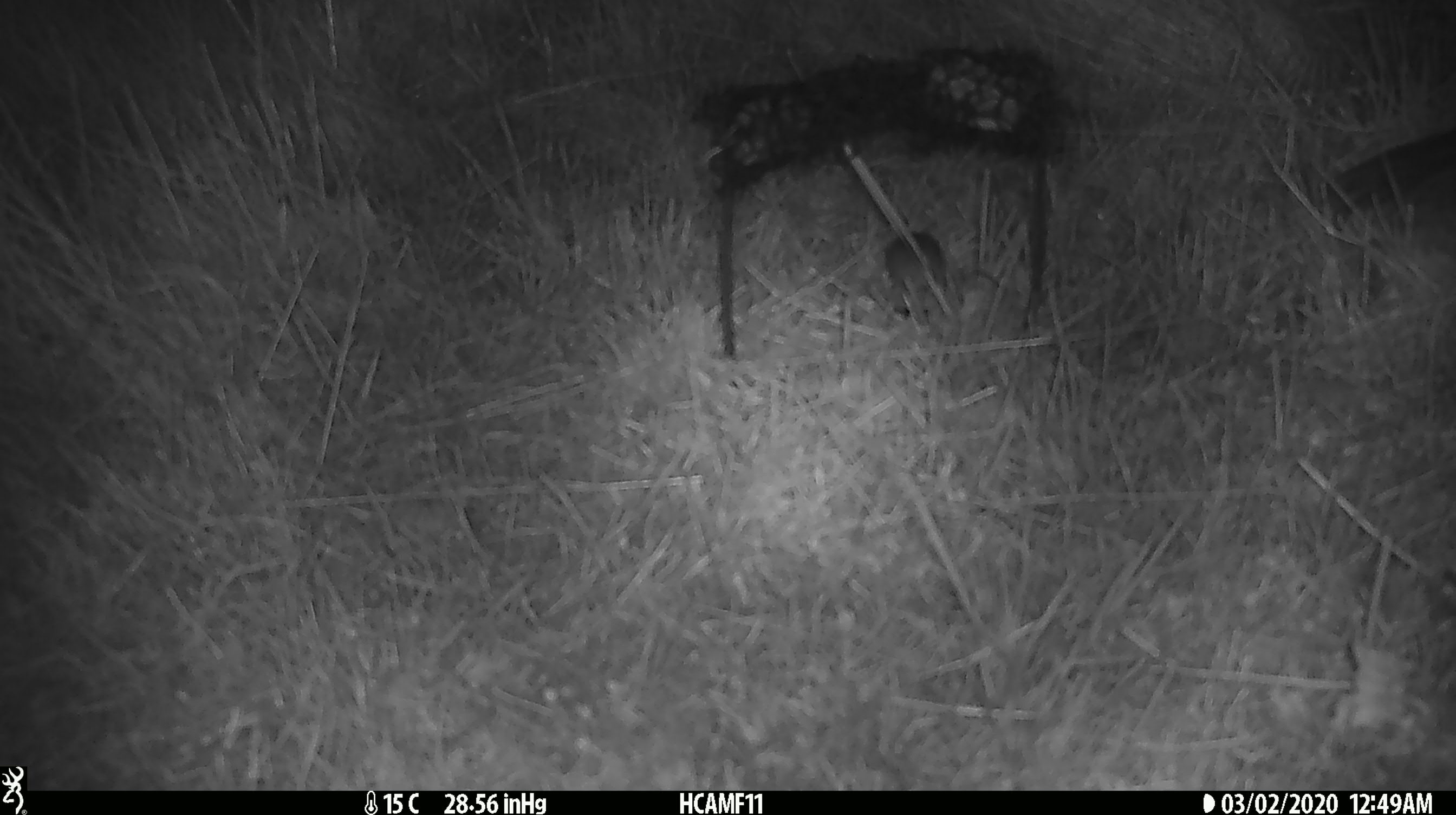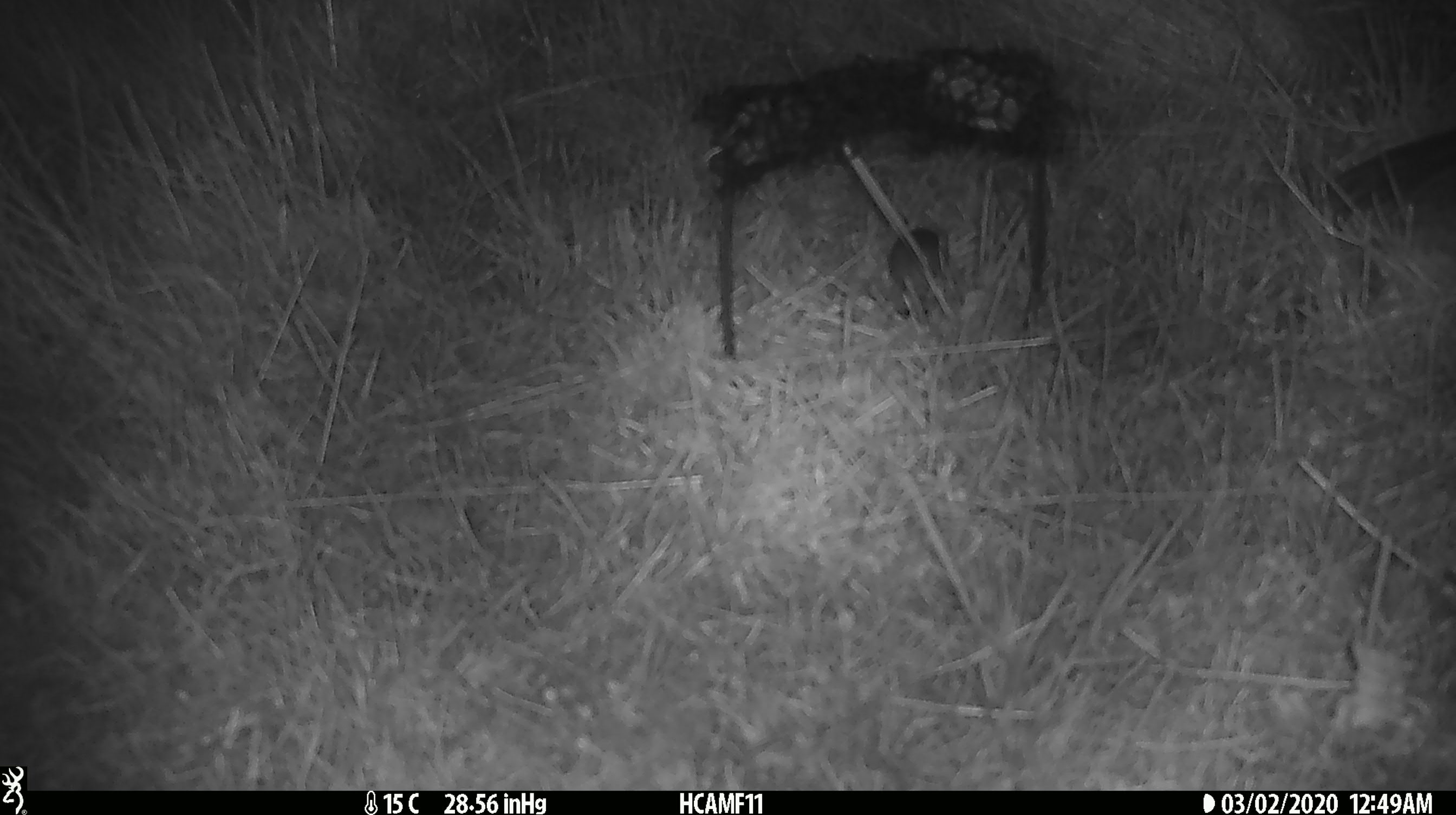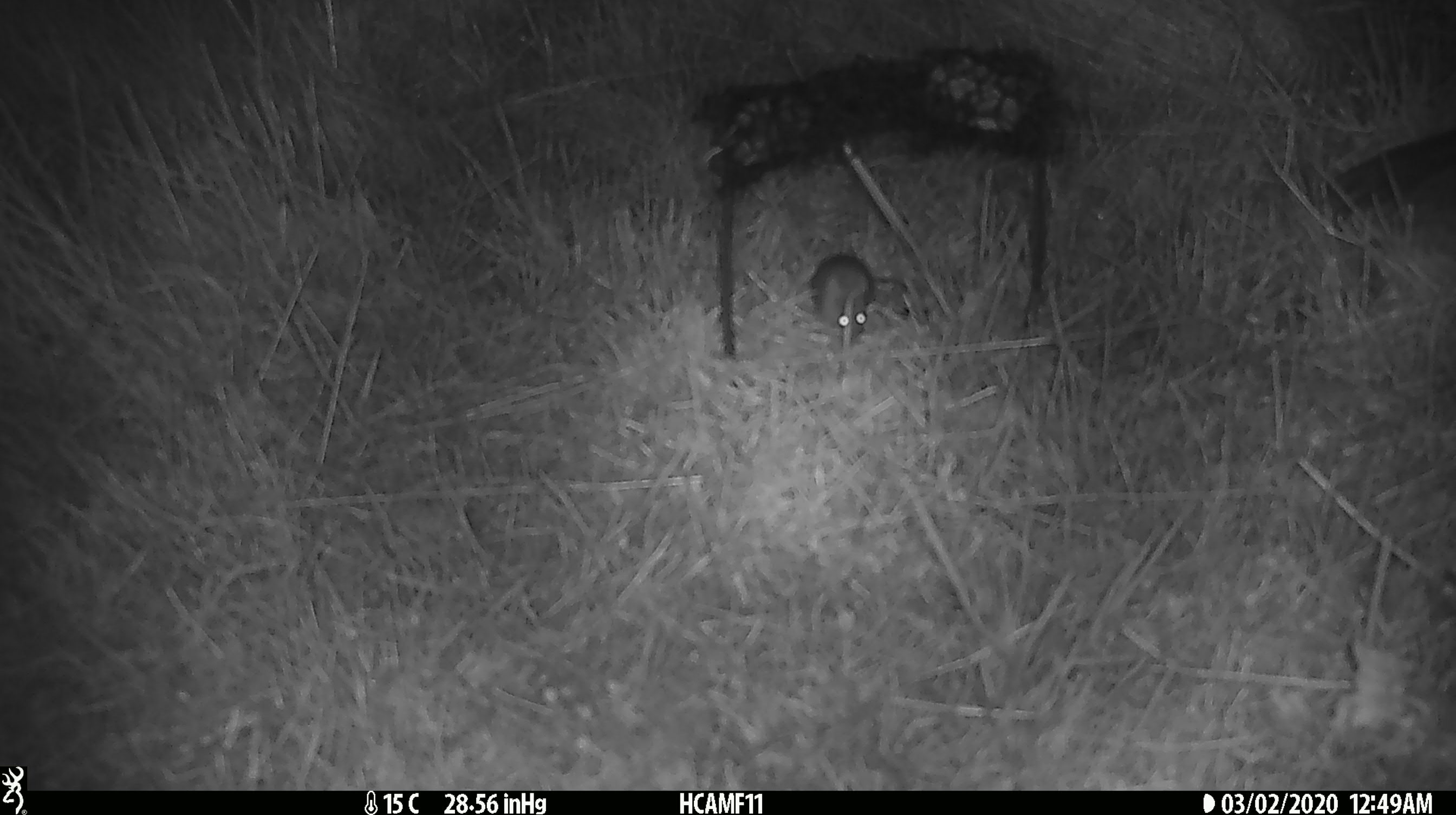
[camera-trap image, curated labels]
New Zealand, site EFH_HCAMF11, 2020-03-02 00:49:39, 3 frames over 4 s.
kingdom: Animalia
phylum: Chordata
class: Mammalia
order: Rodentia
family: Muridae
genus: Mus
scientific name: Mus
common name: mouse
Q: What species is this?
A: Mouse (Mus).